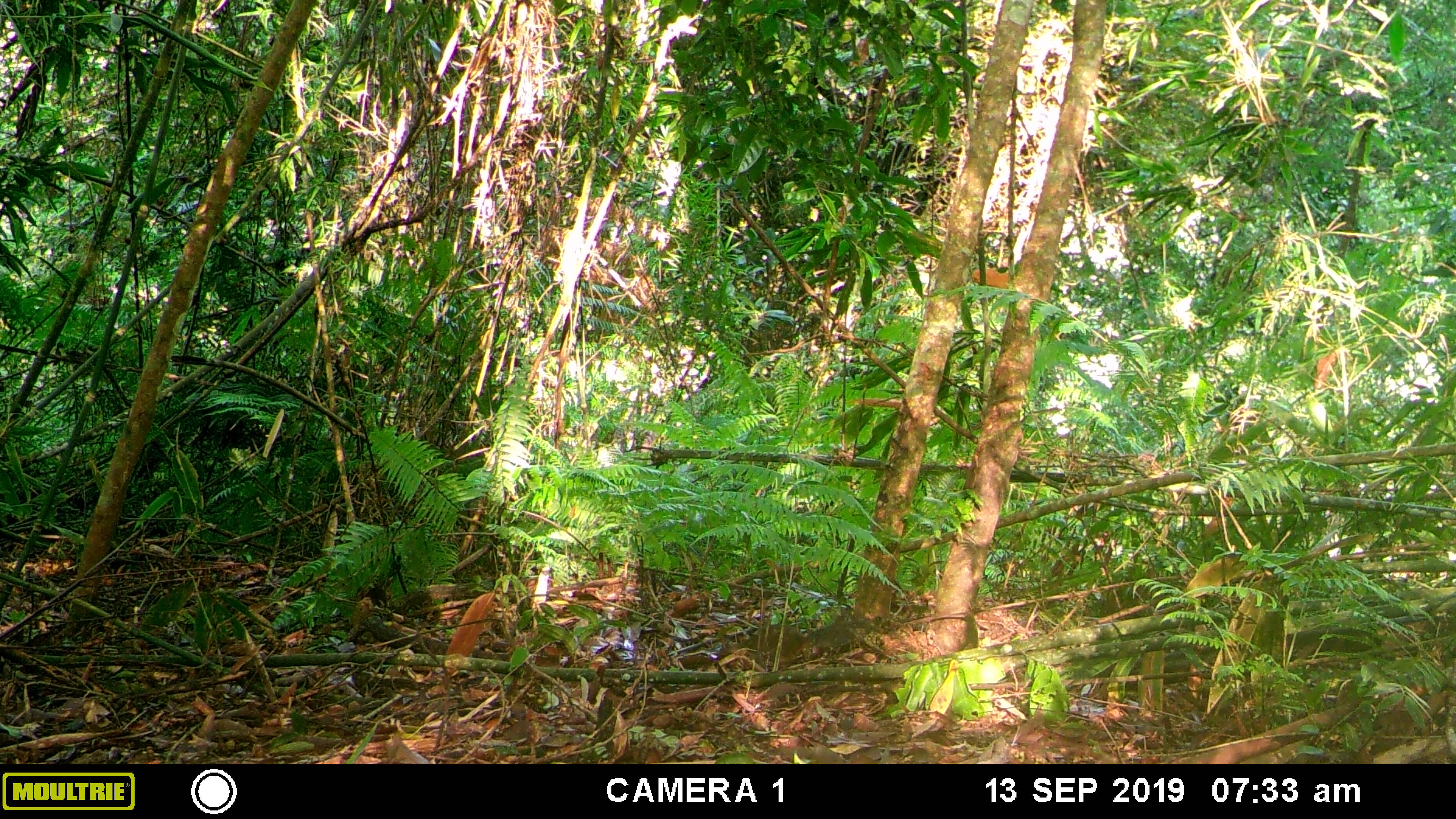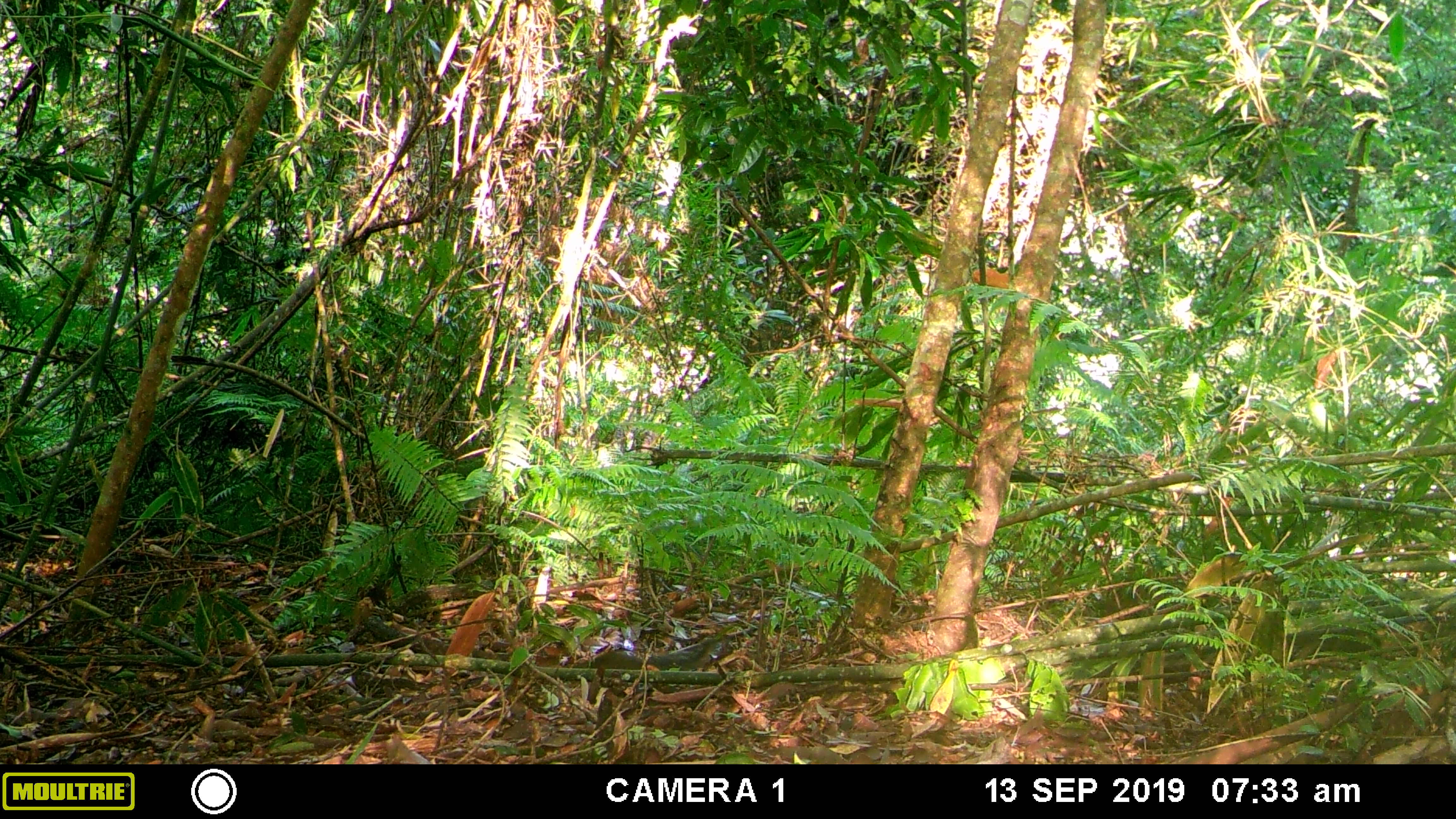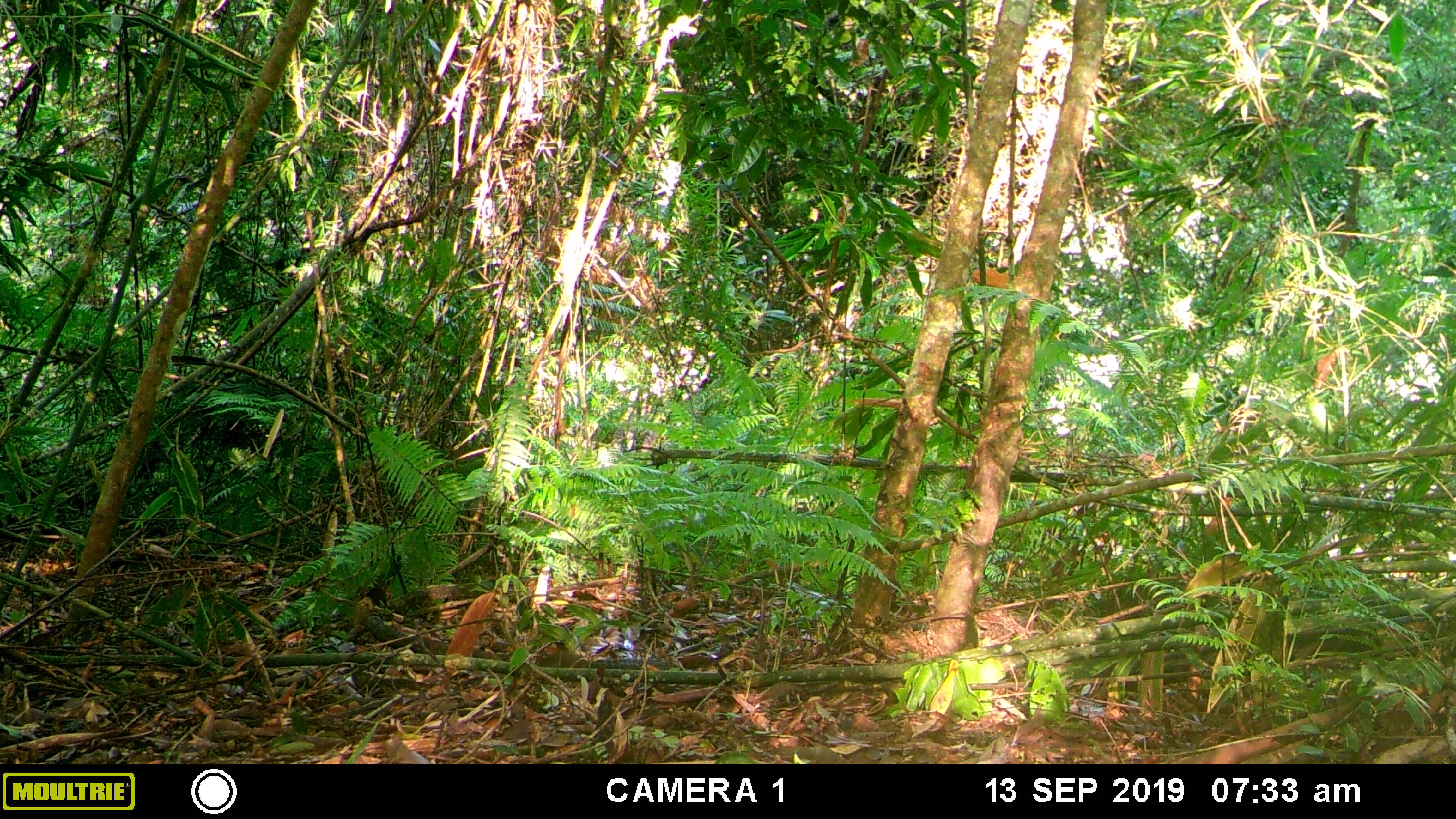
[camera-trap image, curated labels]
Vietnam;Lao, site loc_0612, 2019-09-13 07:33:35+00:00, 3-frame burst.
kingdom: Animalia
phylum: Chordata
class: Mammalia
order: Rodentia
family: Sciuridae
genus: Dremomys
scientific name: Dremomys rufigenis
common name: red-cheeked squirrel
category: red cheeked squirrel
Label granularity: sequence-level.